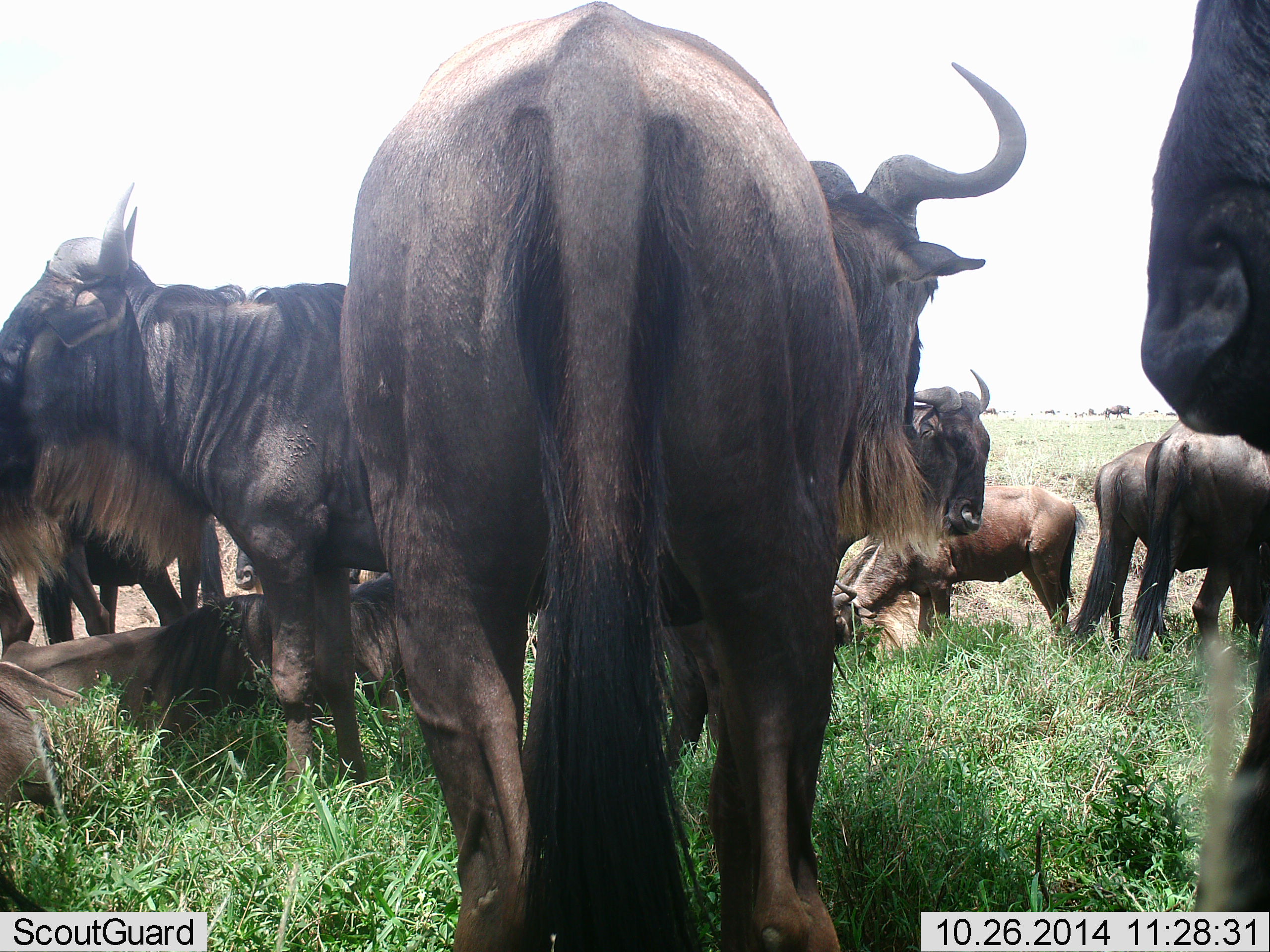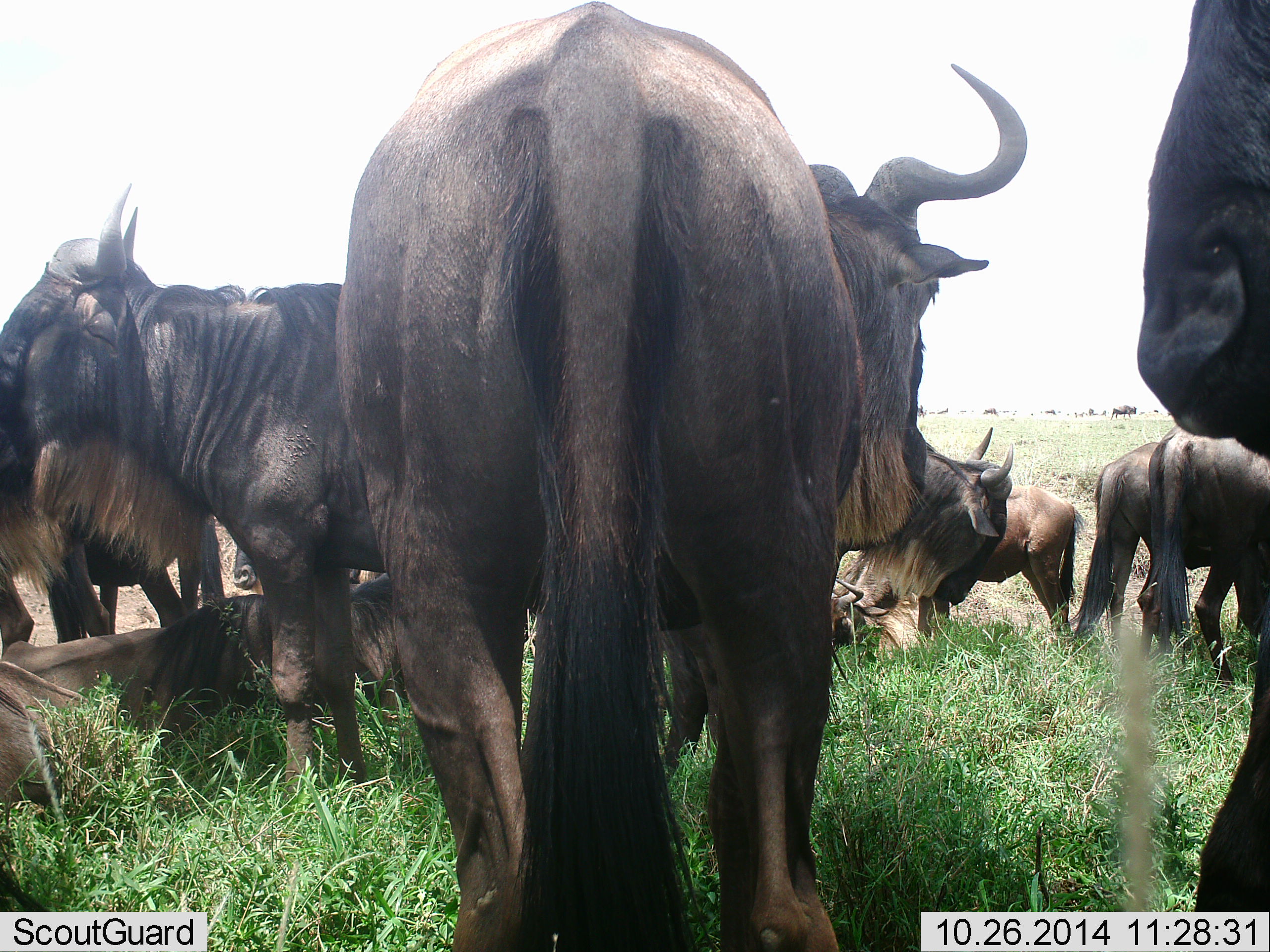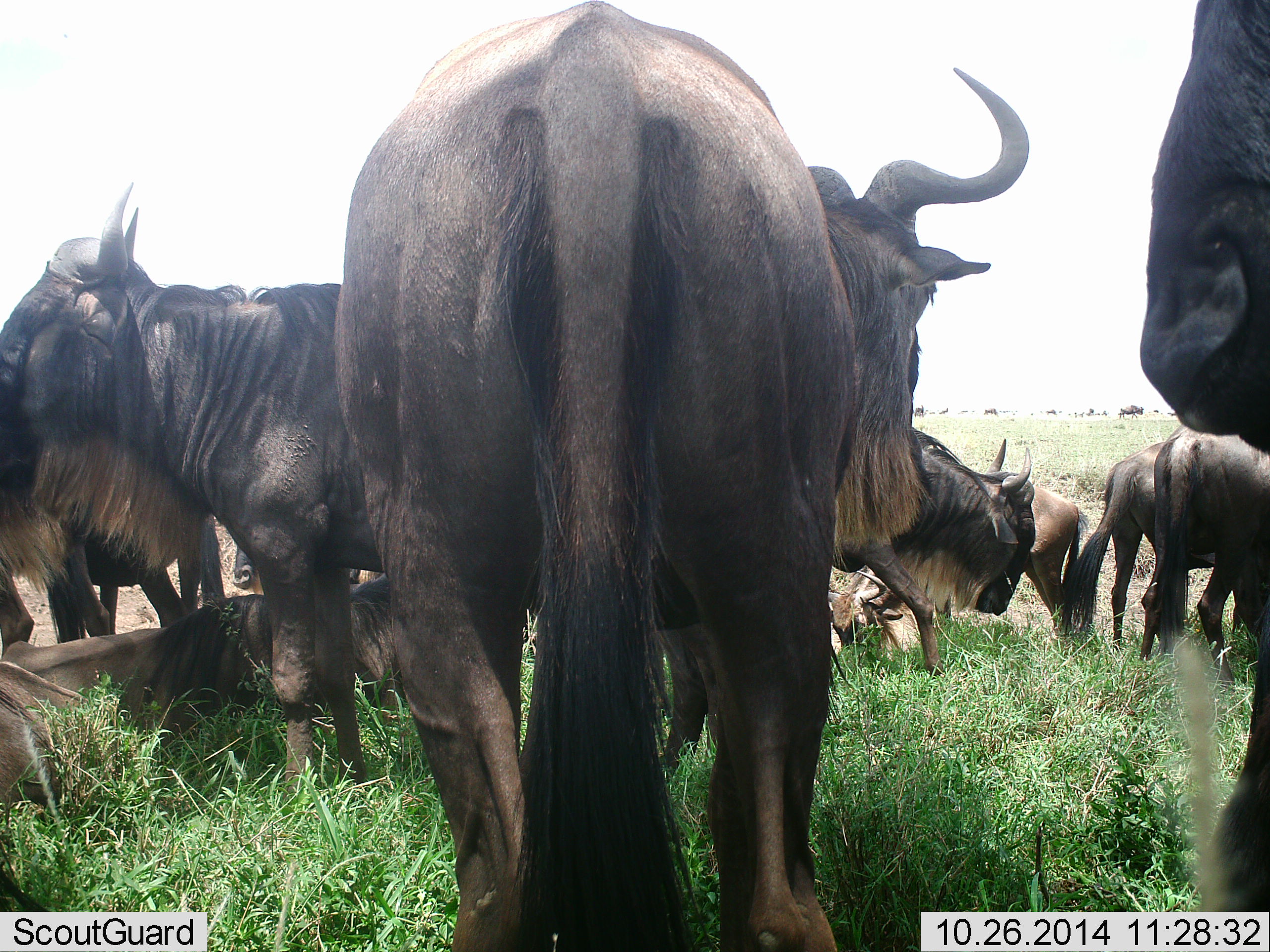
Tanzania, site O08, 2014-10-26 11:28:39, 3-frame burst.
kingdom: Animalia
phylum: Chordata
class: Mammalia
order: Artiodactyla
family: Bovidae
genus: Connochaetes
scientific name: Connochaetes taurinus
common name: blue wildebeest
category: wildebeest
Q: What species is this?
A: Wildebeest (blue wildebeest) (Connochaetes taurinus).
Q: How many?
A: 11-50.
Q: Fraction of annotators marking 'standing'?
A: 92%.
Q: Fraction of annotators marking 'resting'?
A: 58%.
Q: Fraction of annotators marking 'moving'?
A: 33%.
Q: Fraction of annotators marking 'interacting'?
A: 17%.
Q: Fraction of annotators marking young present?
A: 8%.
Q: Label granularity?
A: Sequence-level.